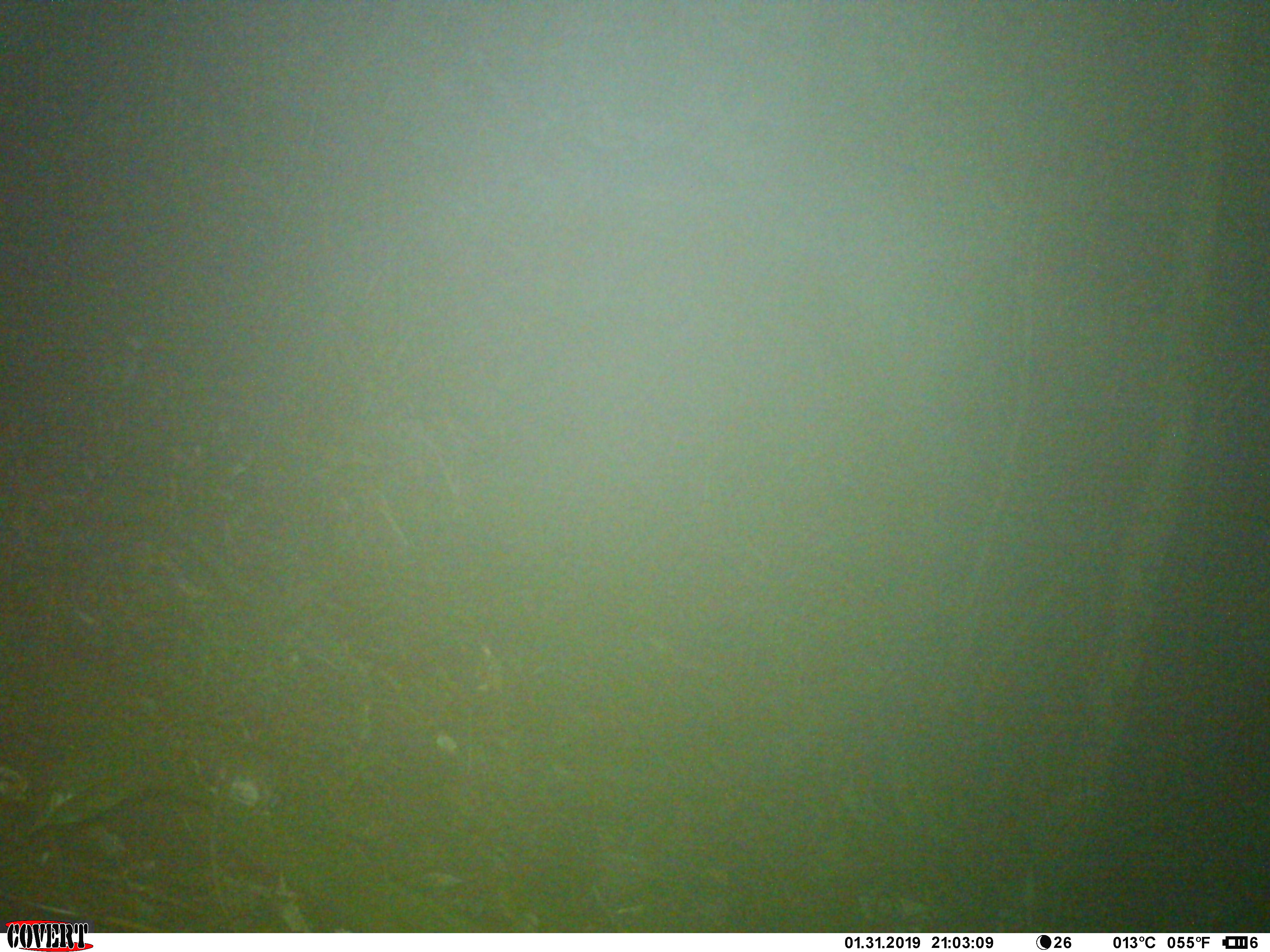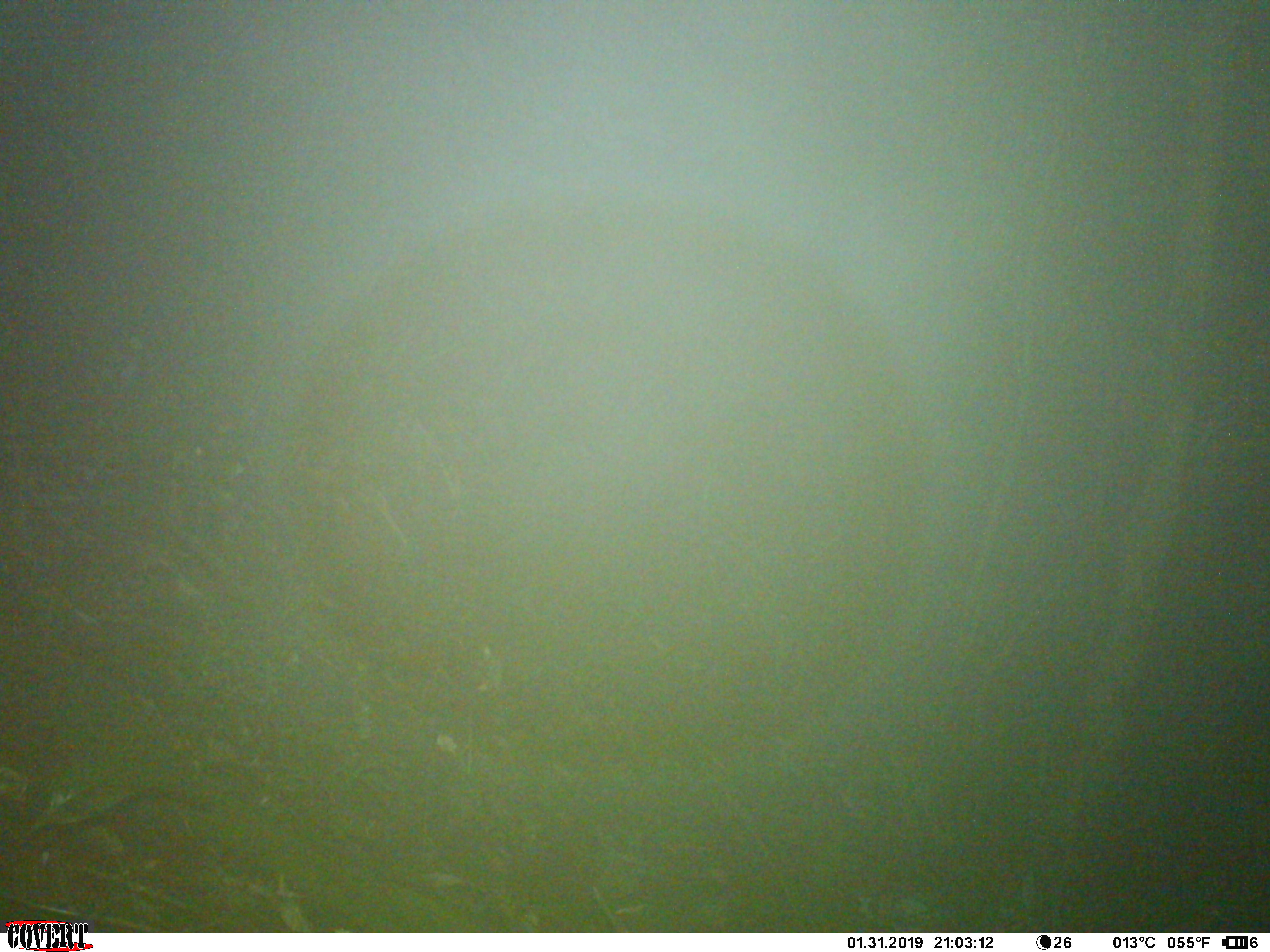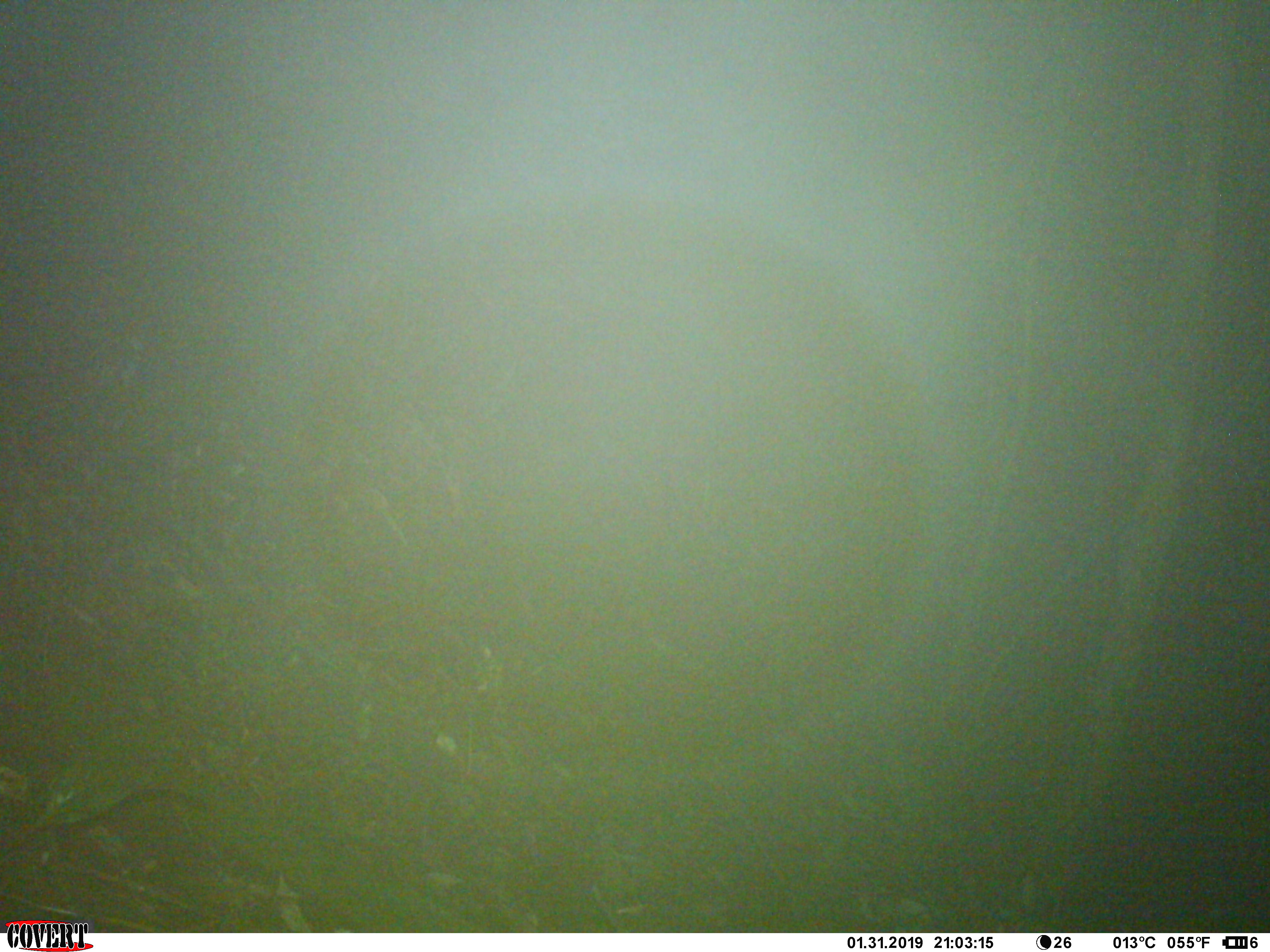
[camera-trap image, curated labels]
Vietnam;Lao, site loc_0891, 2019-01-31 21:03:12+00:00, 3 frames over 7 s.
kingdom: Animalia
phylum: Chordata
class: Mammalia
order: Rodentia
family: Muridae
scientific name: Muridae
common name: old-world mice and rats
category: unidentified murid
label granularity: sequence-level